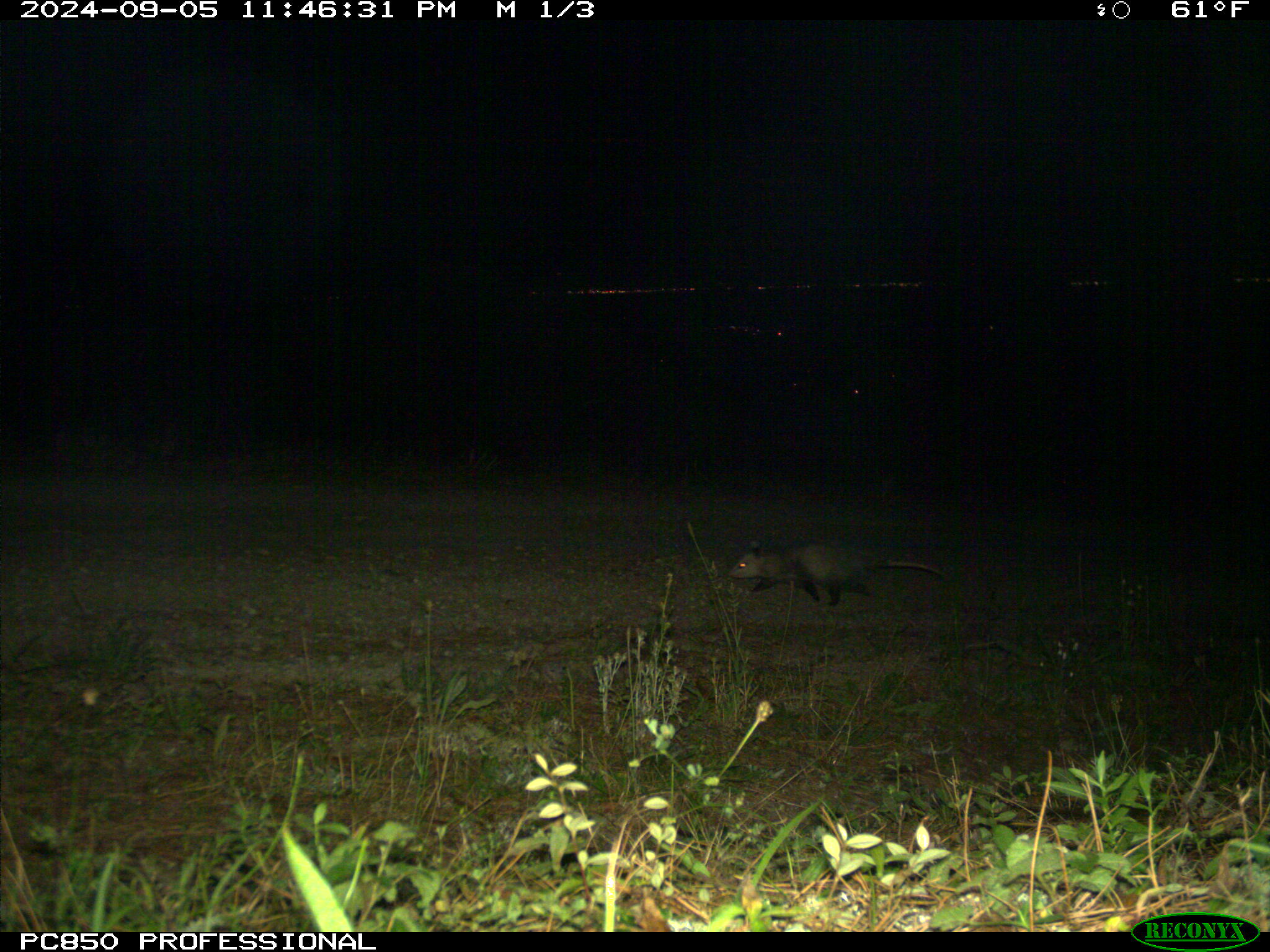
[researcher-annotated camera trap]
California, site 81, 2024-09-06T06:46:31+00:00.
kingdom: Animalia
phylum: Chordata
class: Mammalia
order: Didelphimorphia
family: Didelphidae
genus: Didelphis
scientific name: Didelphis virginiana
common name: virginia opossum